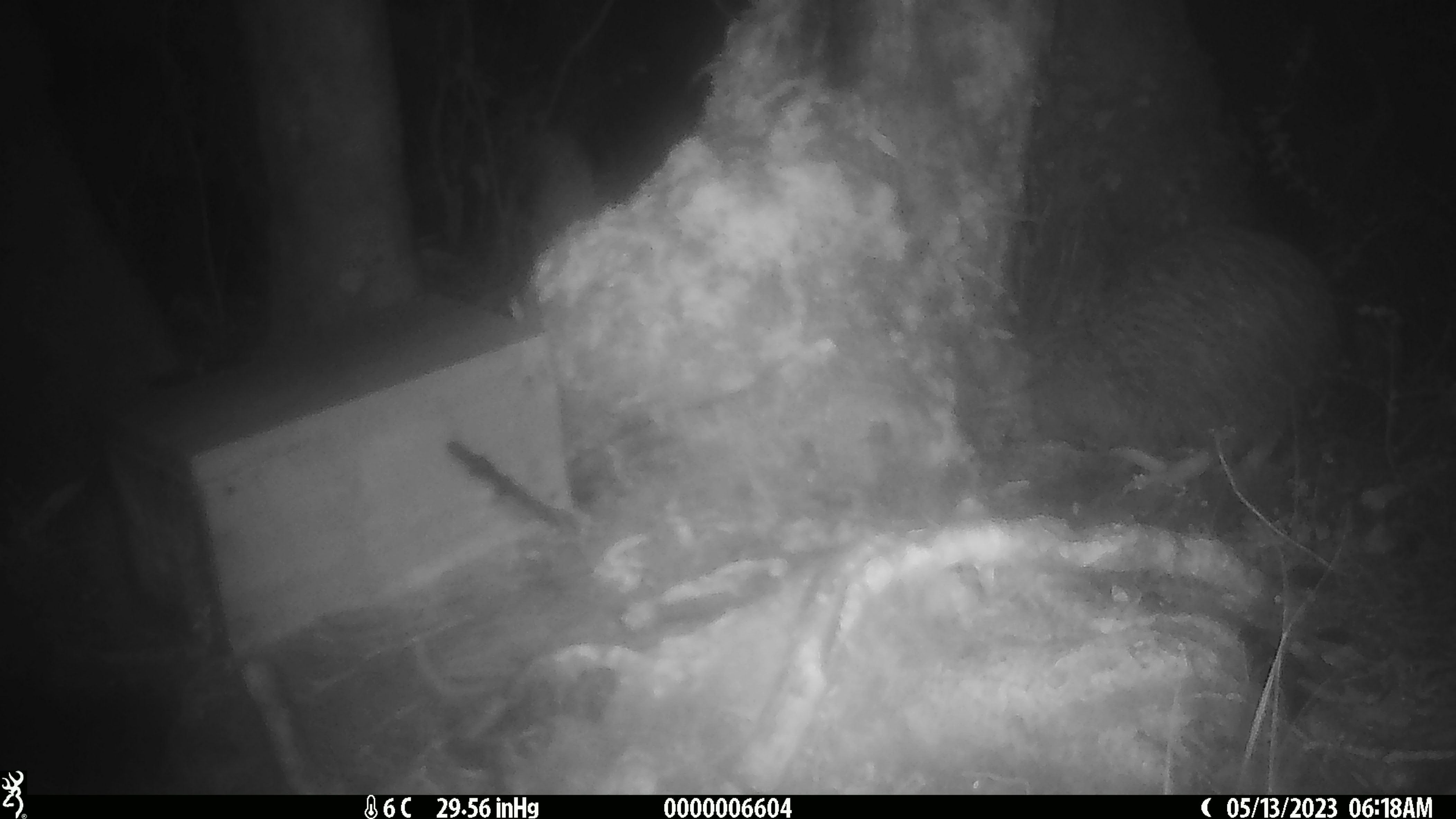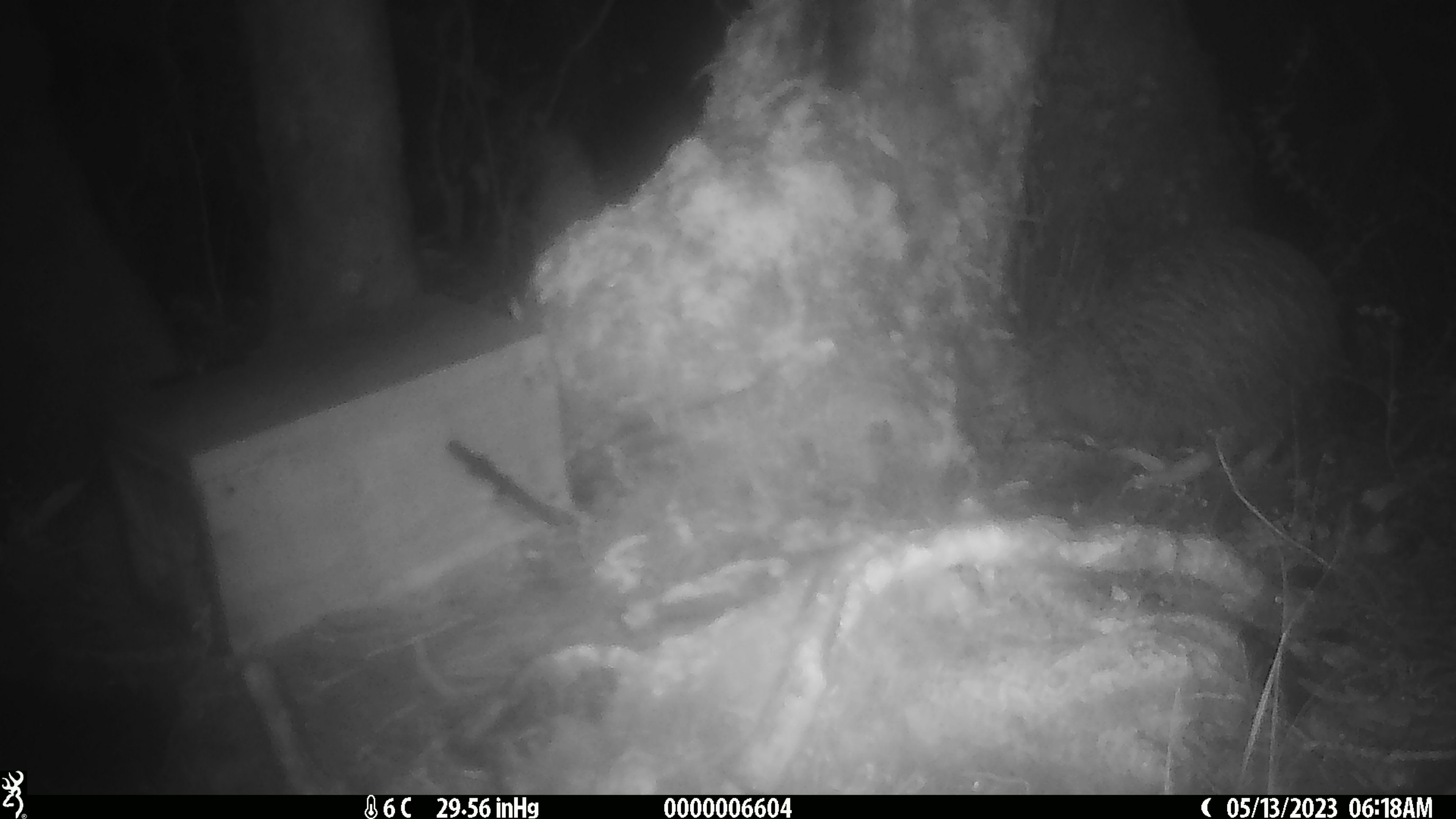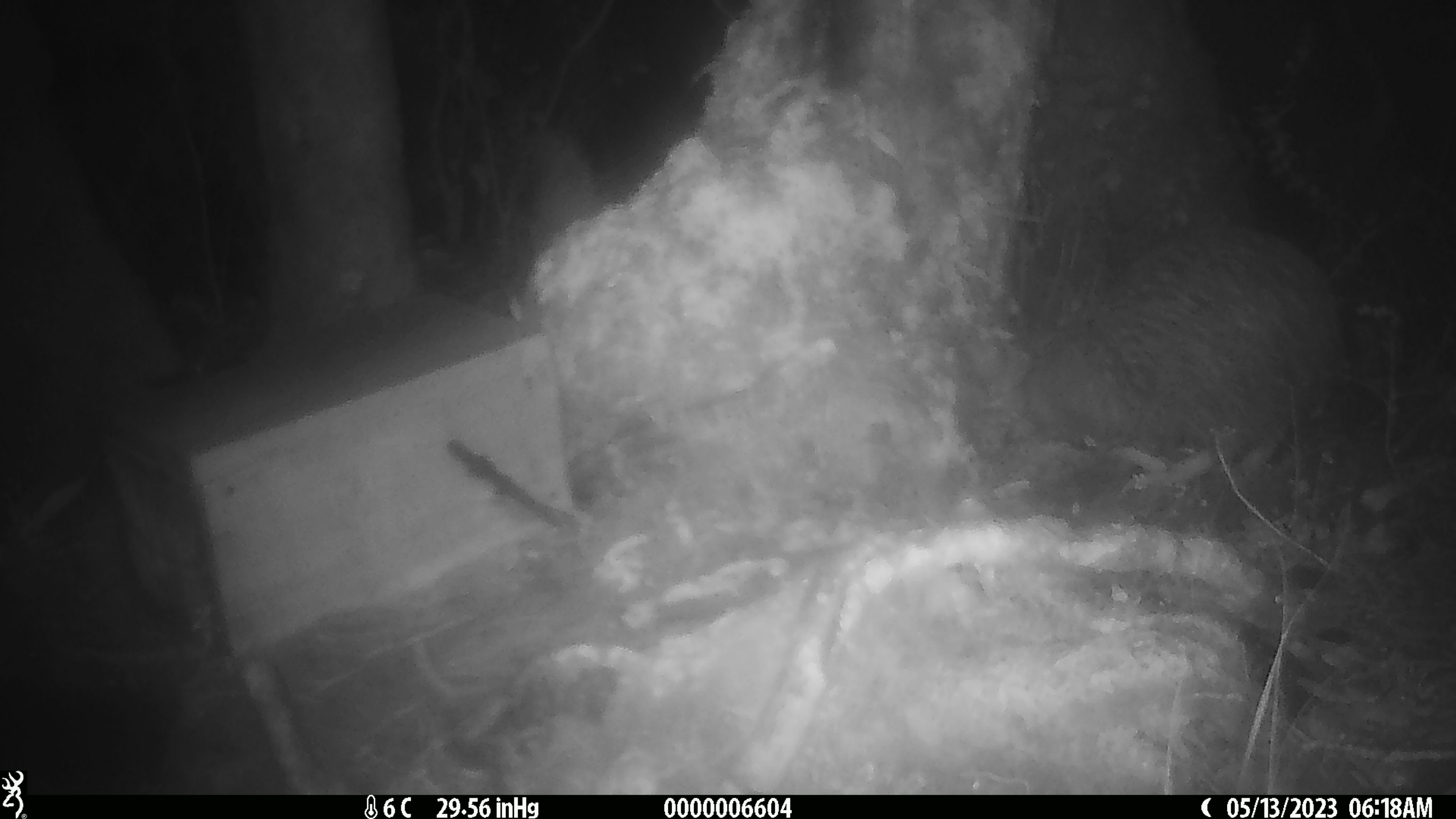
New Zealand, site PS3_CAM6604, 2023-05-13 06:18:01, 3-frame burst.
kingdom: Animalia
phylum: Chordata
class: Aves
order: Apterygiformes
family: Apterygidae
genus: Apteryx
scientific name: Apteryx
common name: kiwi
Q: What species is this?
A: Kiwi (Apteryx).